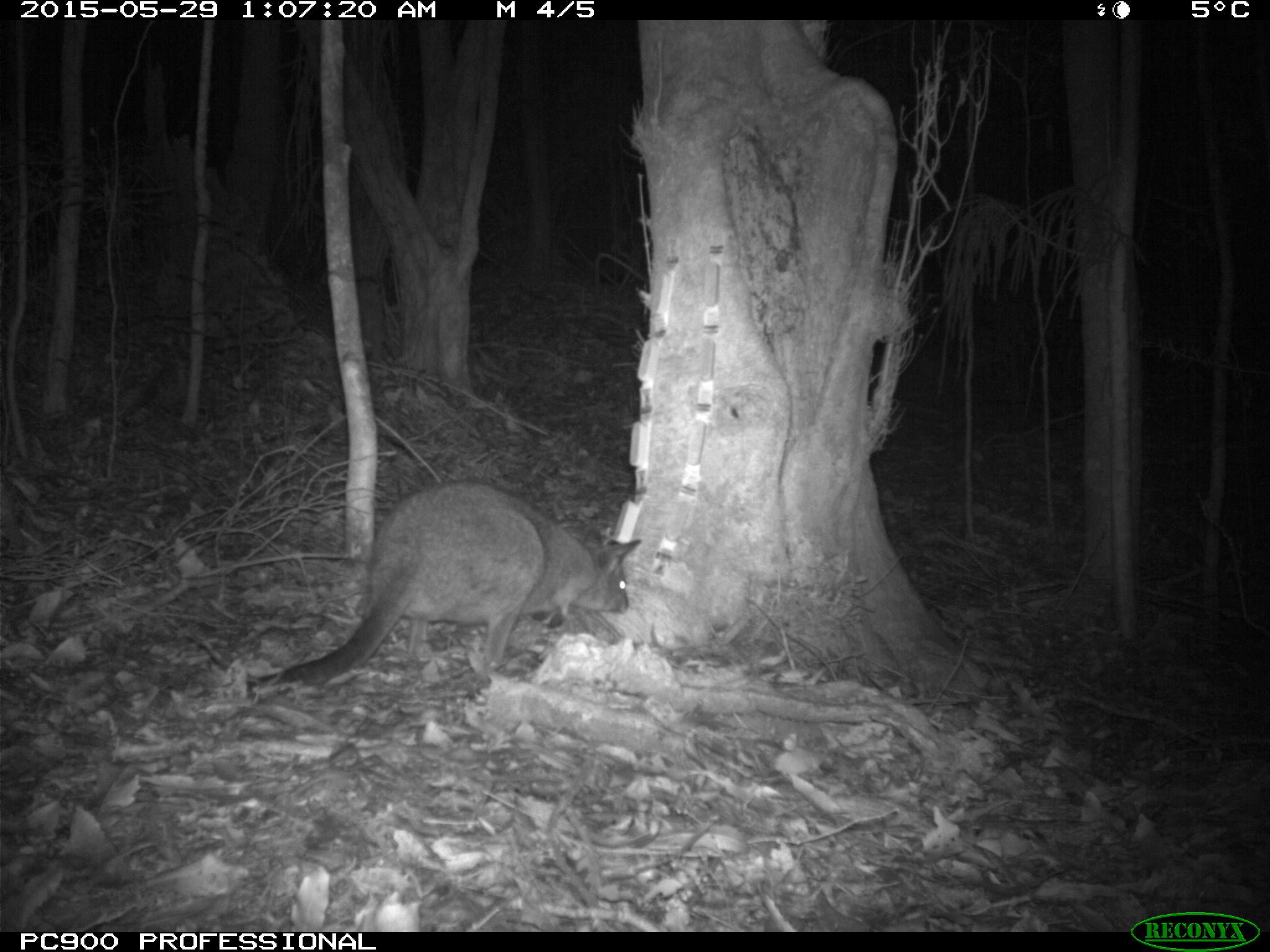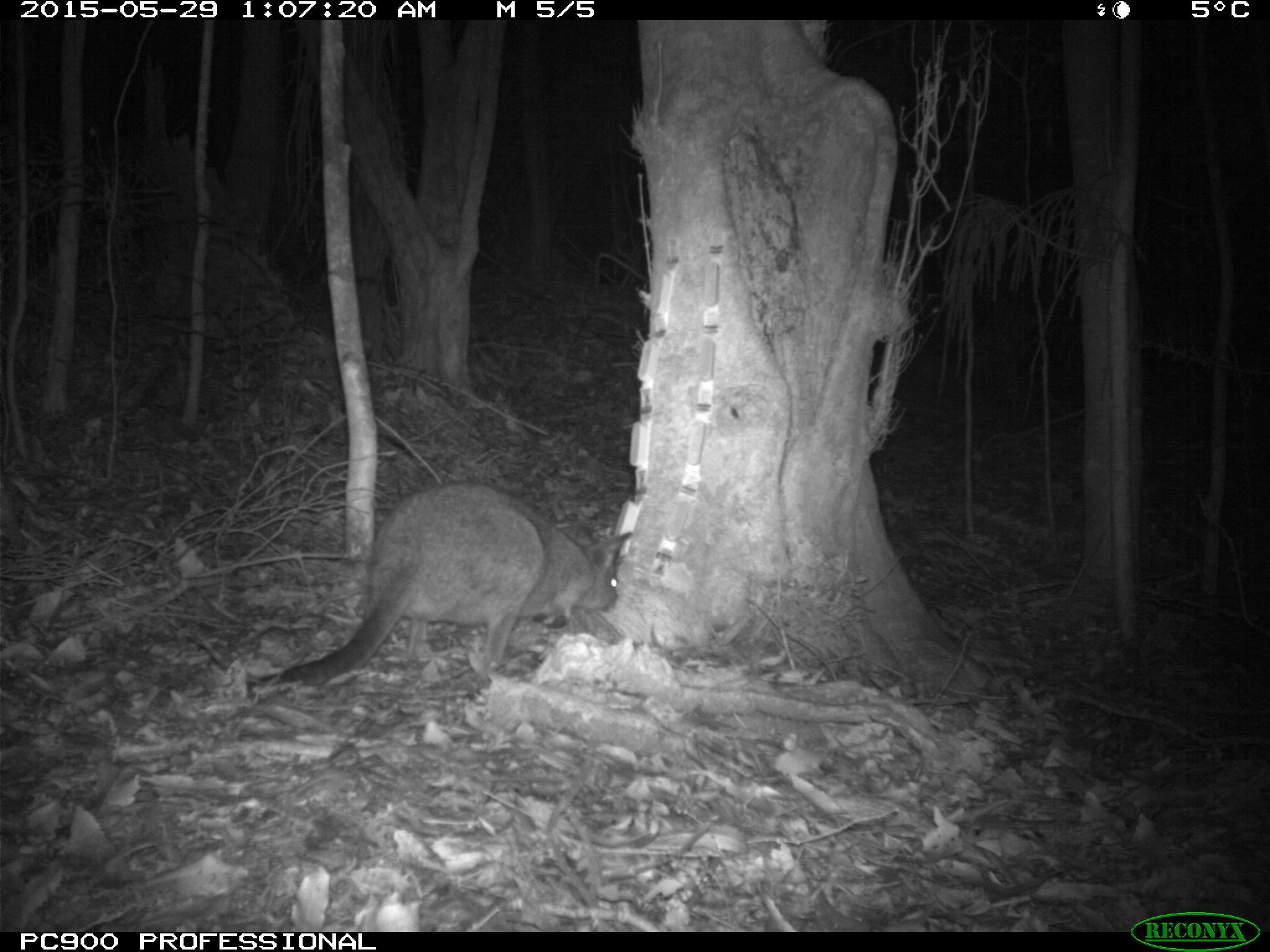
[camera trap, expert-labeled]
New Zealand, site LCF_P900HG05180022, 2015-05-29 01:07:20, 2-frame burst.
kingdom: Animalia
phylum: Chordata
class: Mammalia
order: Diprotodontia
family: Macropodidae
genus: Notamacropus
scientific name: Notamacropus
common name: wallaby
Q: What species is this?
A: Wallaby (Notamacropus).